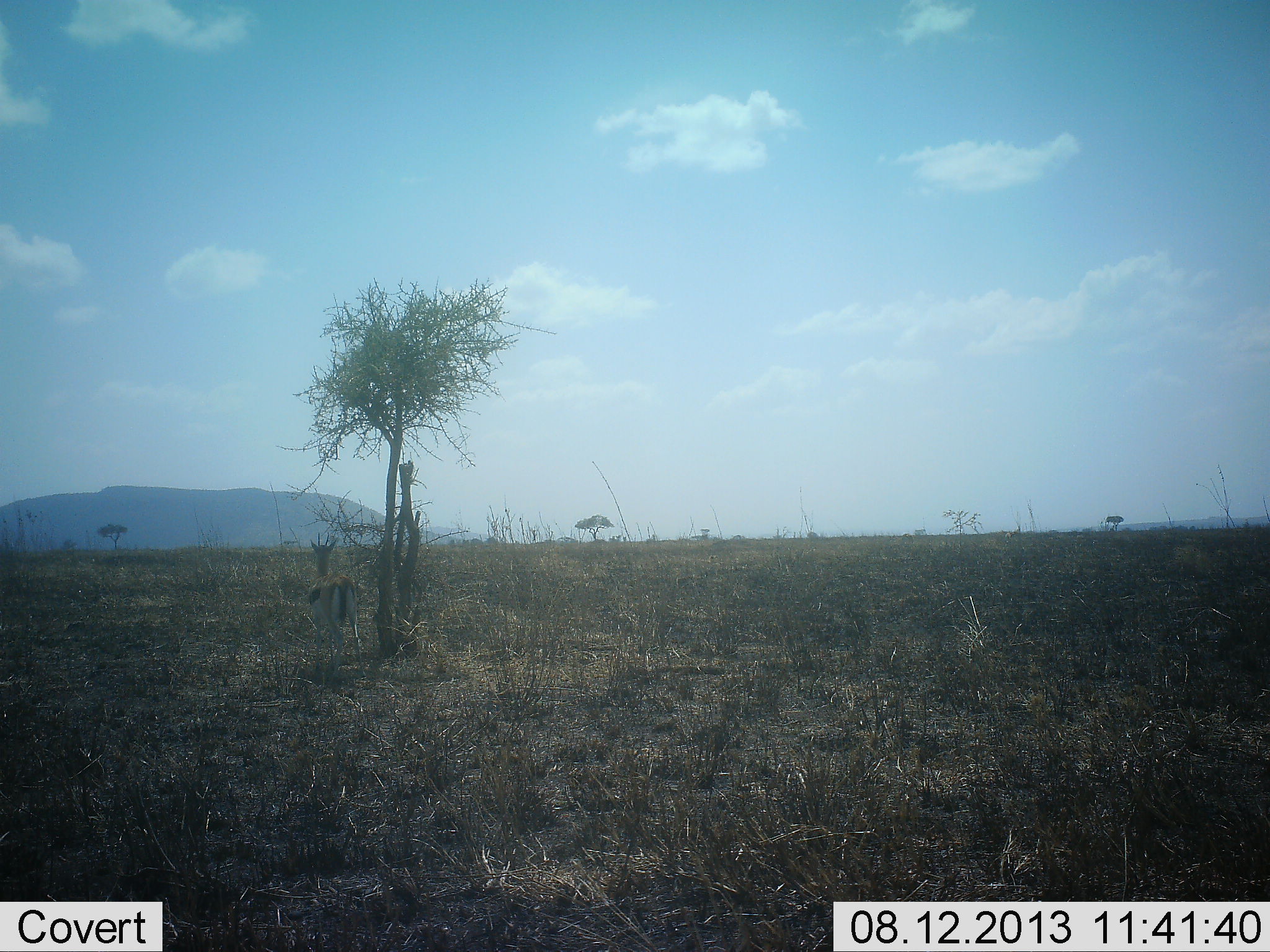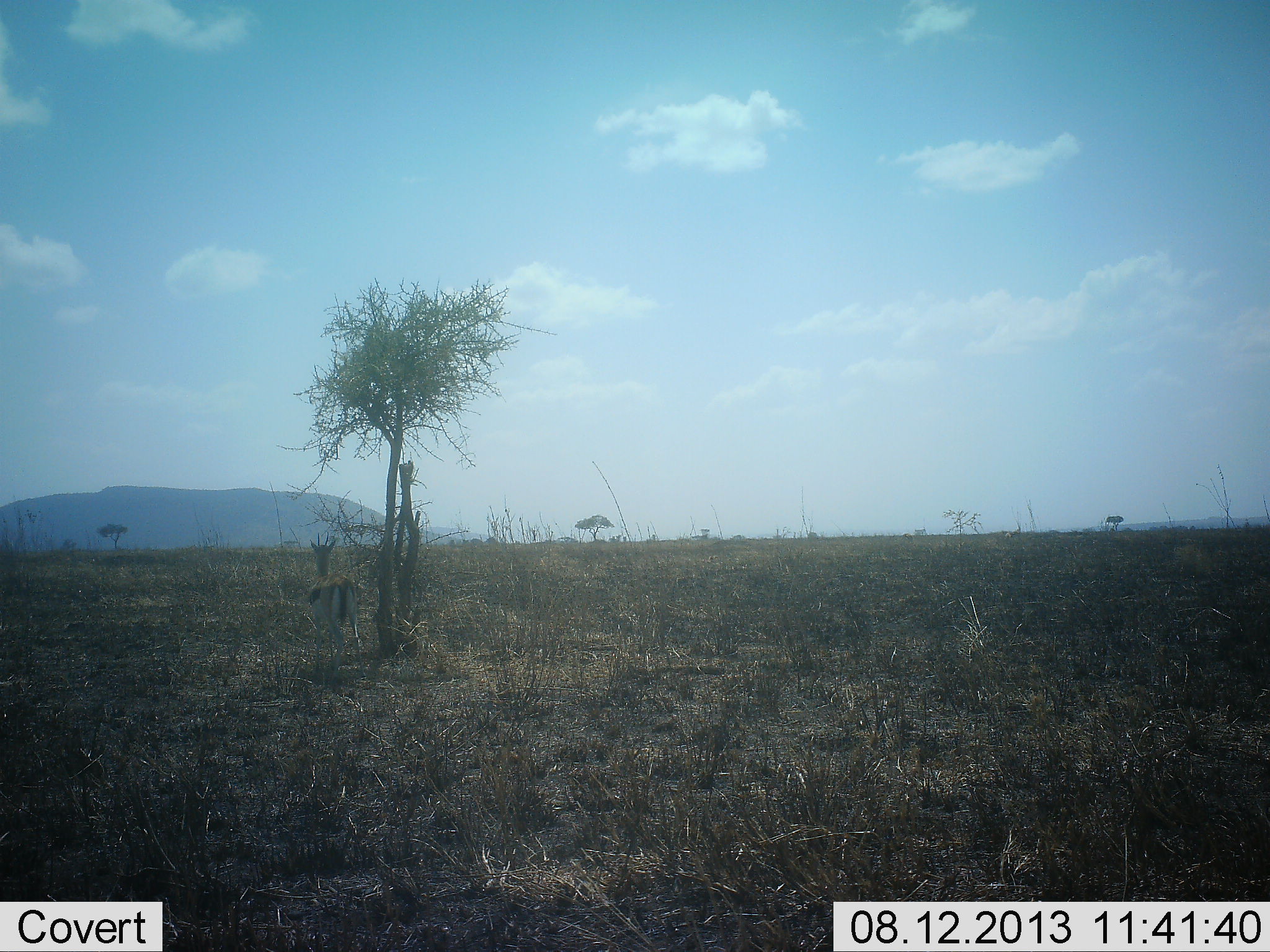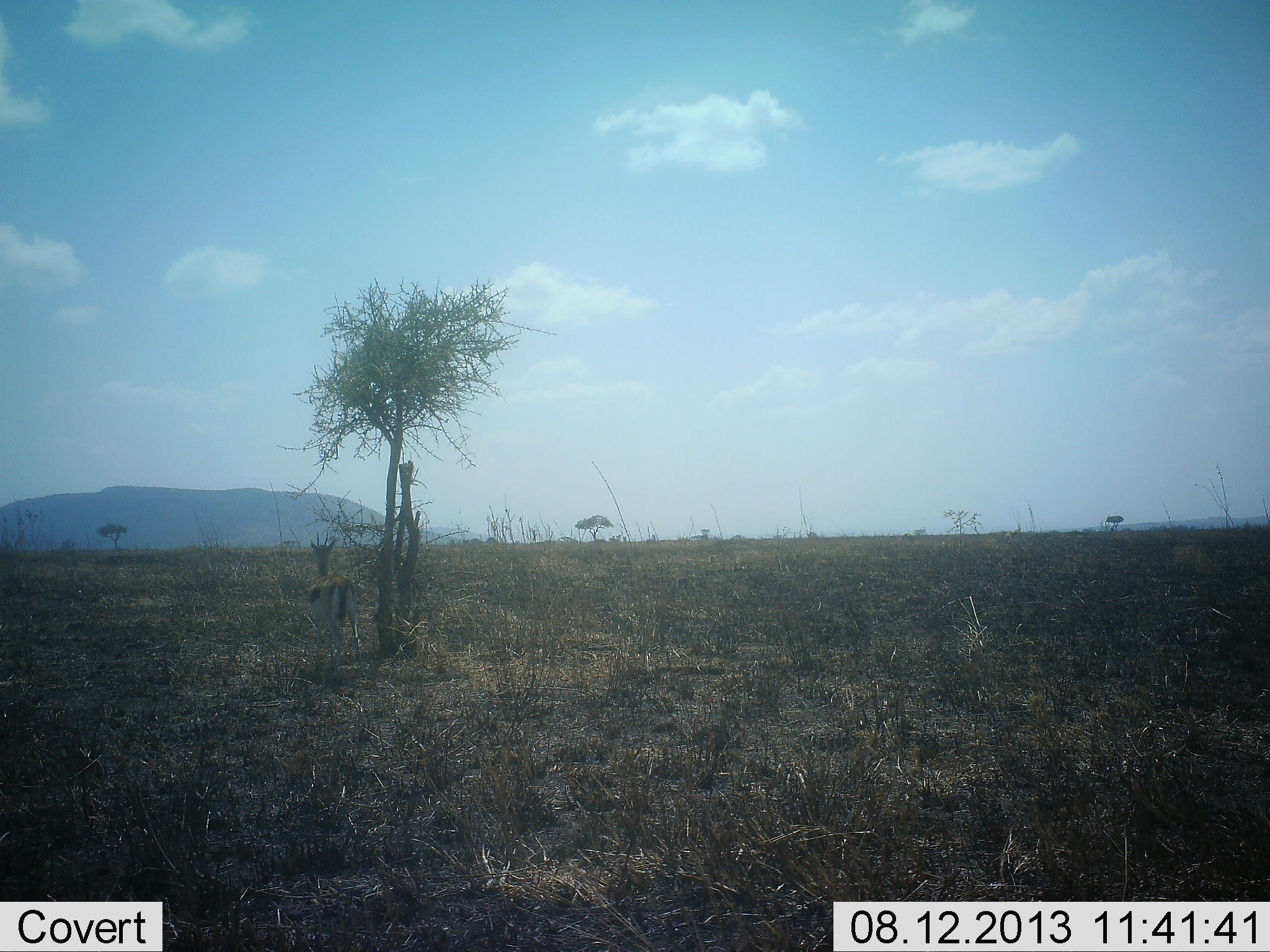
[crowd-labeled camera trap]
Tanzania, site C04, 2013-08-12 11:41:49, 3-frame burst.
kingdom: Animalia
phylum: Chordata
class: Mammalia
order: Artiodactyla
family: Bovidae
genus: Eudorcas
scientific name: Eudorcas thomsonii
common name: thomson's gazelle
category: gazellethomsons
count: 1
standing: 95%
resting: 0%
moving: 5%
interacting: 0%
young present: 0%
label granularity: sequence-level